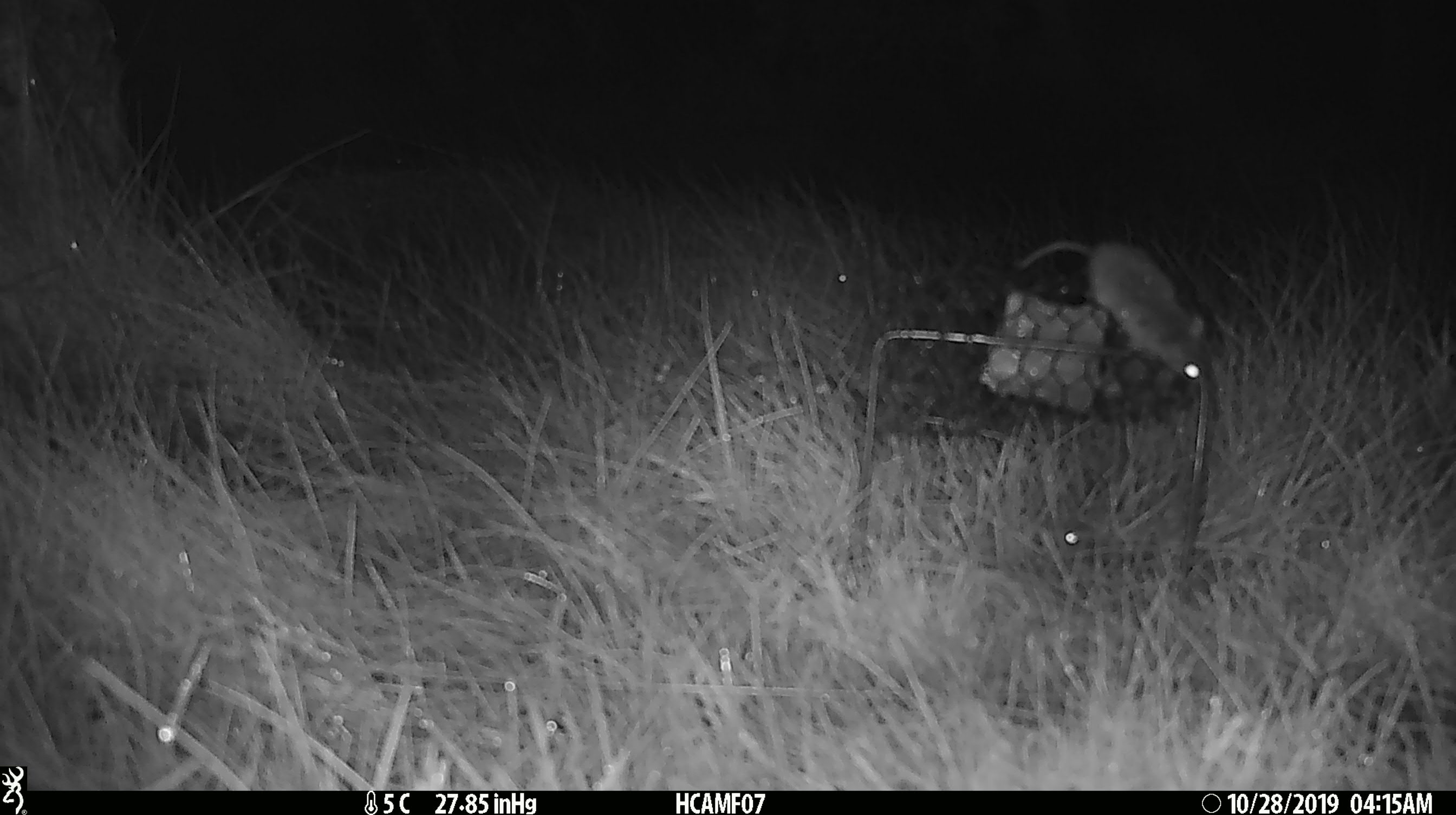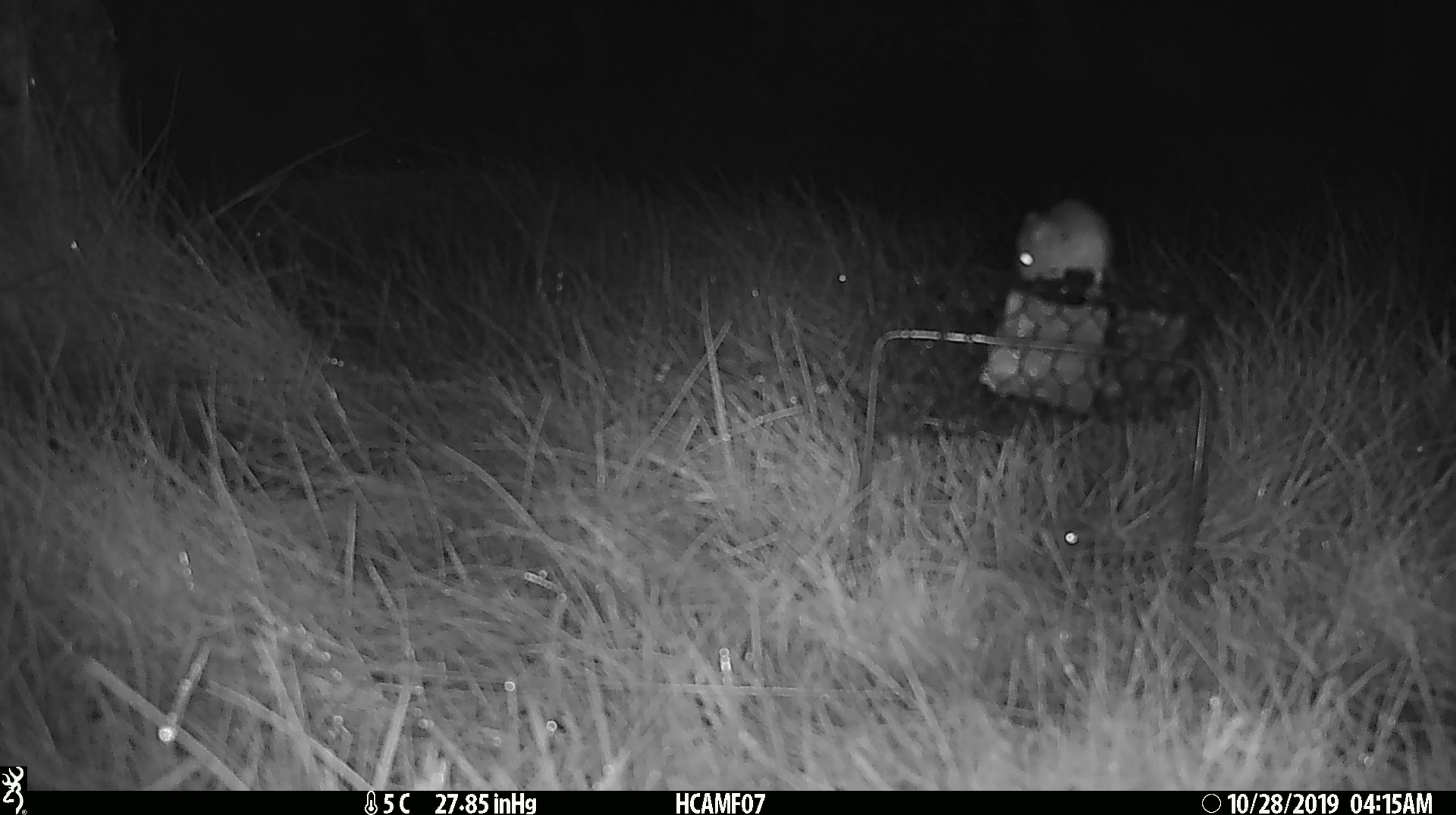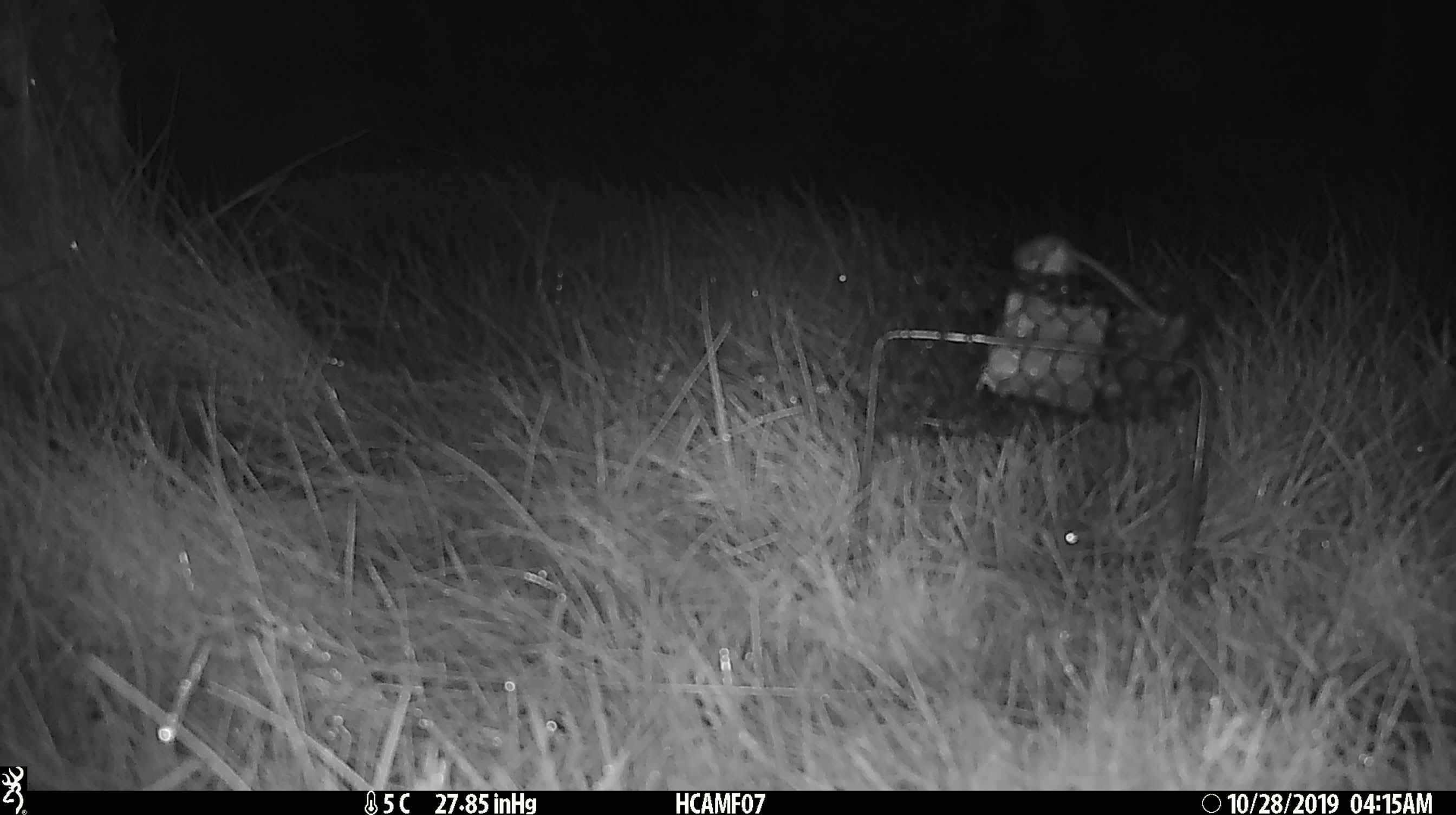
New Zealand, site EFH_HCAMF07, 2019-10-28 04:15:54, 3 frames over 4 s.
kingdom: Animalia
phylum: Chordata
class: Mammalia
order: Rodentia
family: Muridae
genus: Mus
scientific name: Mus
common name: mouse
Mouse (Mus).